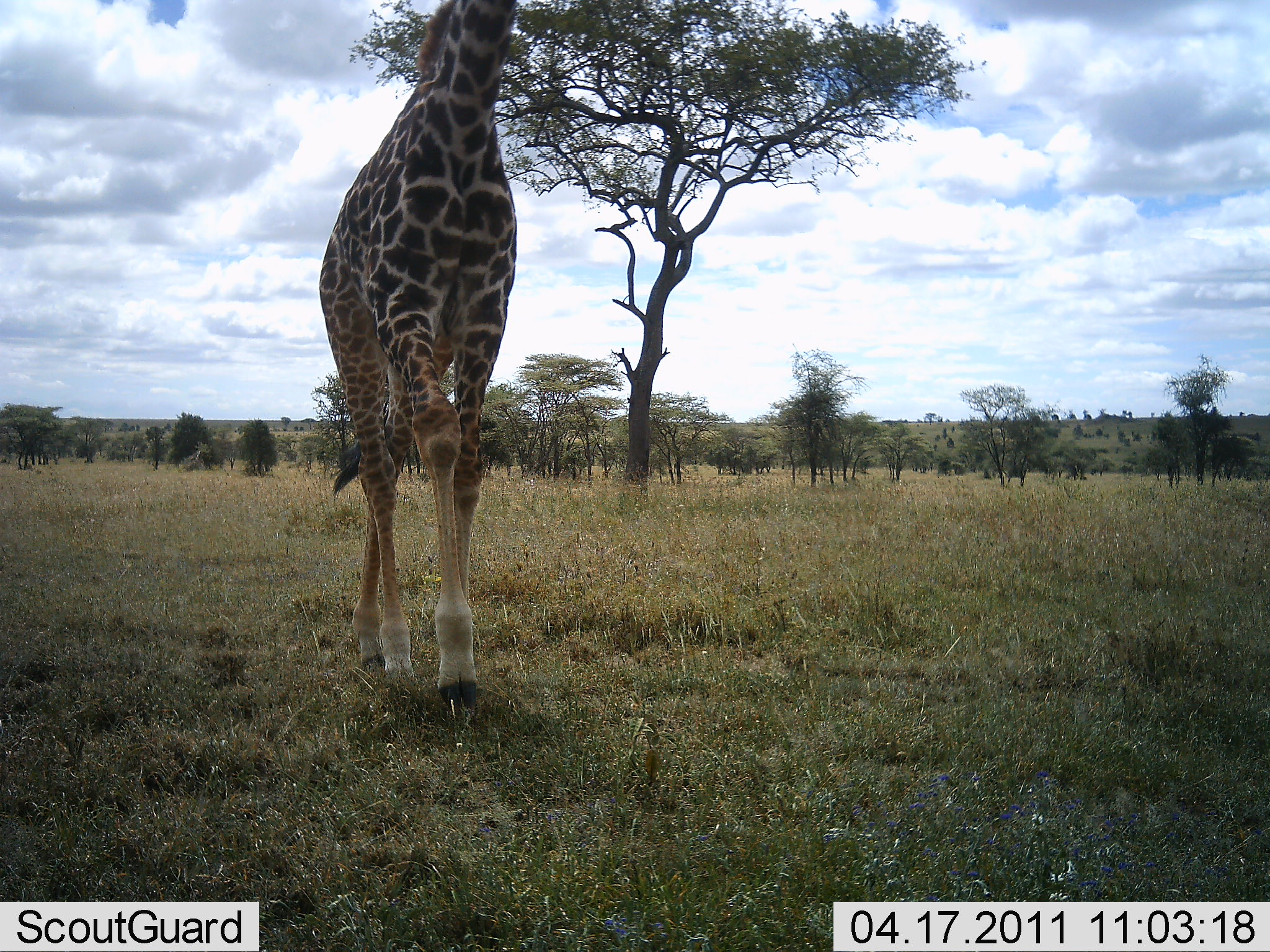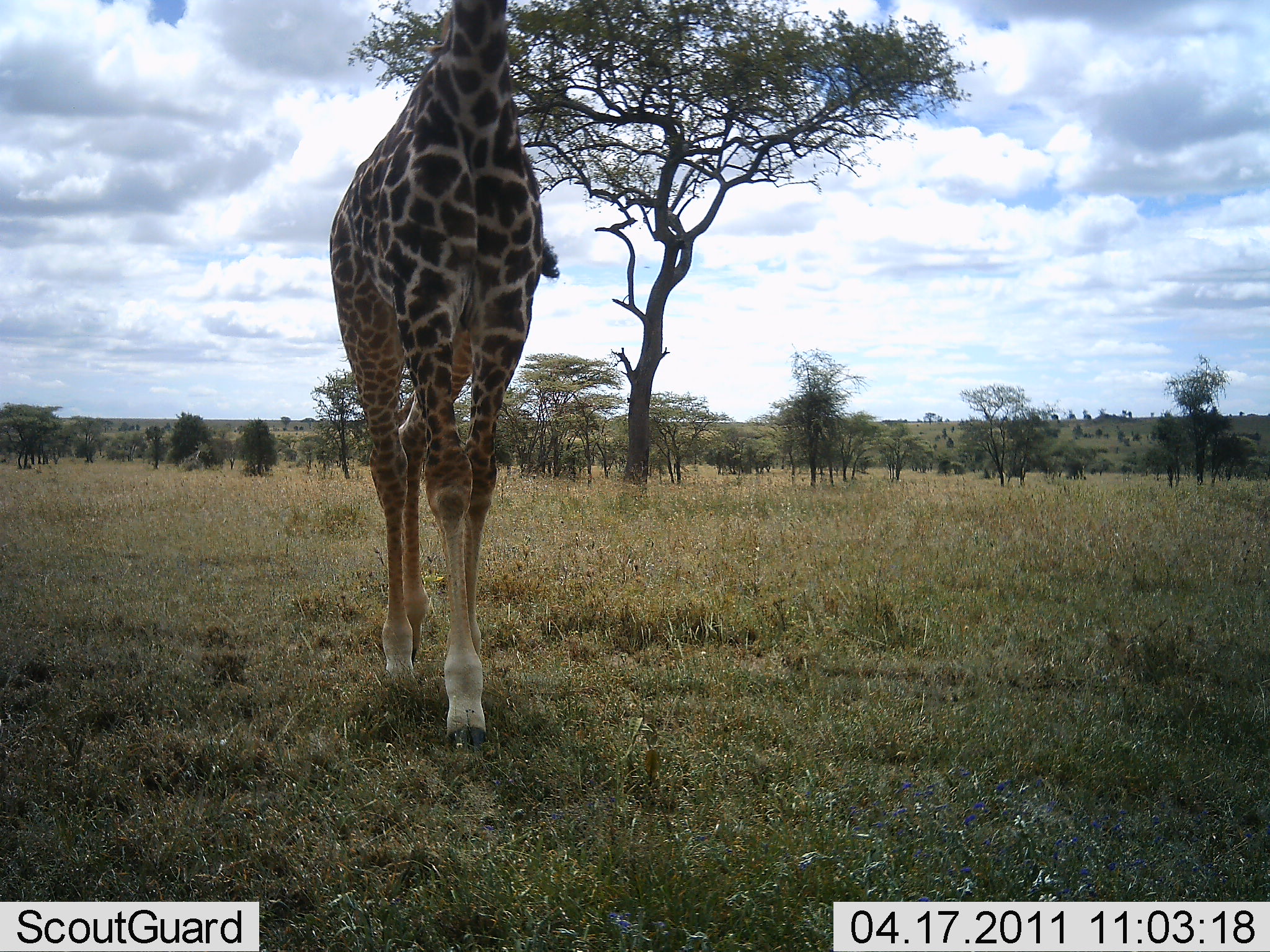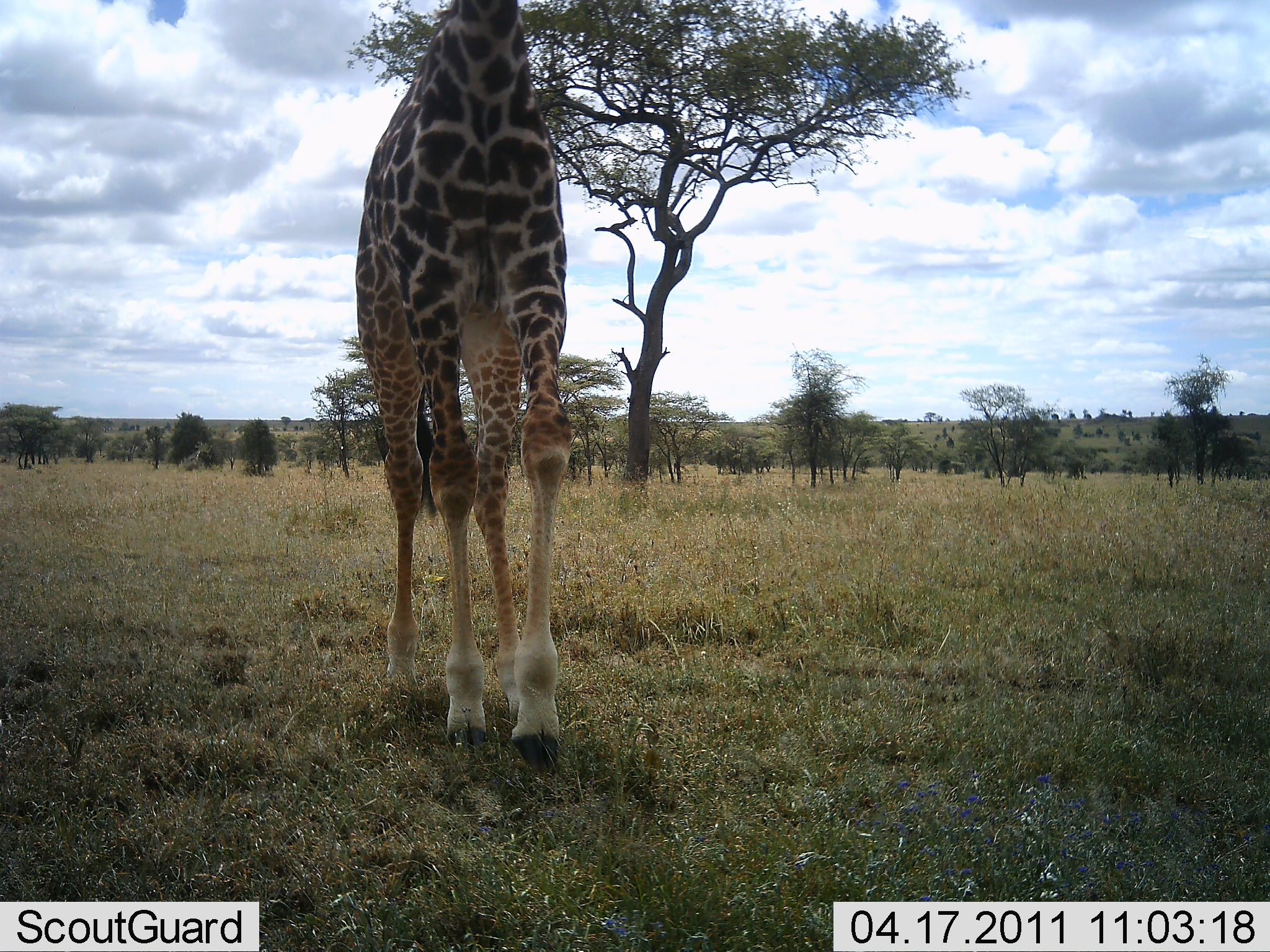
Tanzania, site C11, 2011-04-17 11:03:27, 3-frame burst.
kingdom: Animalia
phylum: Chordata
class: Mammalia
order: Artiodactyla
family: Giraffidae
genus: Giraffa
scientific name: Giraffa camelopardalis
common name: giraffe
Giraffe (Giraffa camelopardalis), count 1. Behavior (volunteer vote fractions): standing 36%, resting 0%, moving 64%, interacting 0%. Young present (vote fraction): 0%. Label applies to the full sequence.